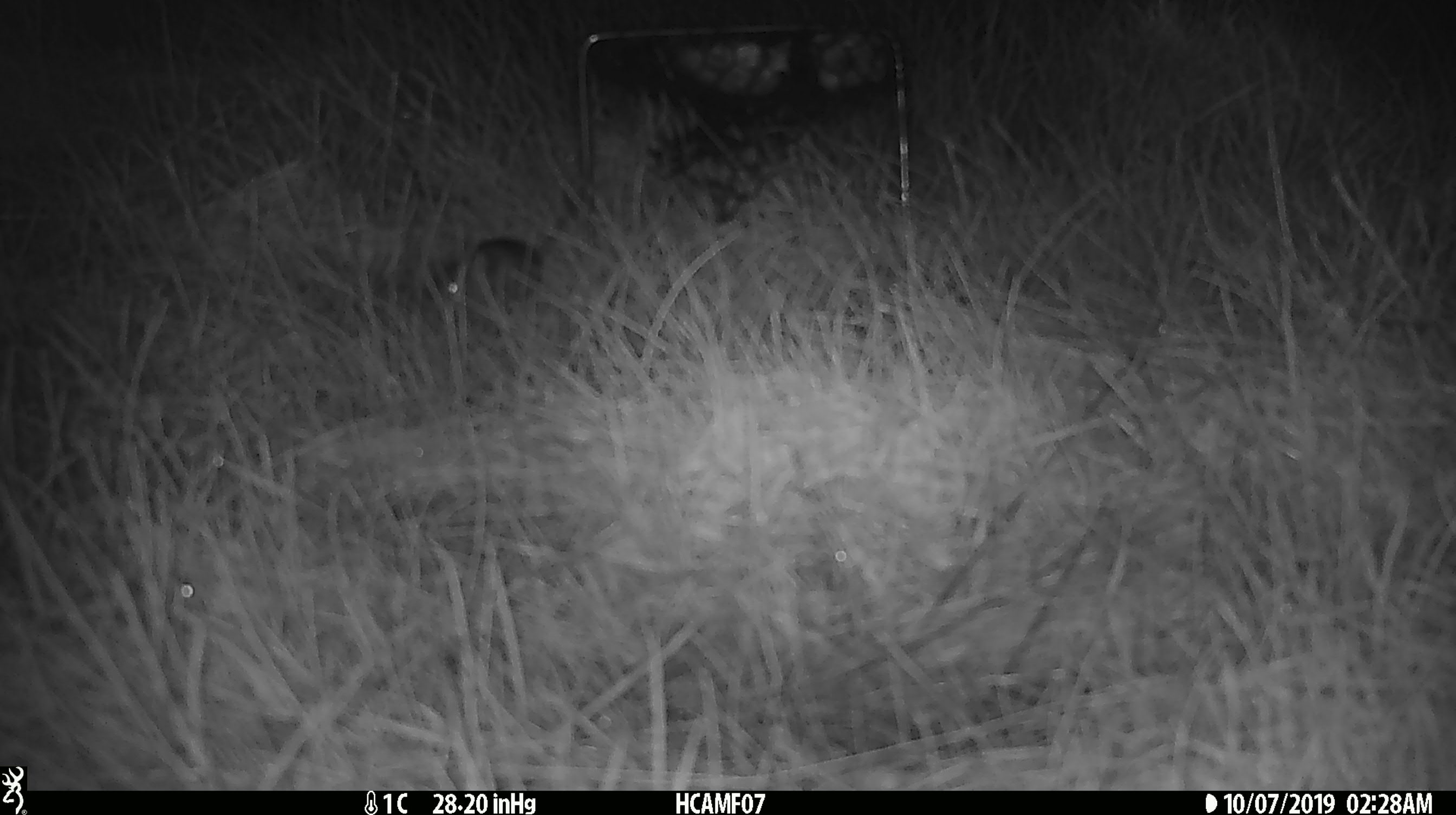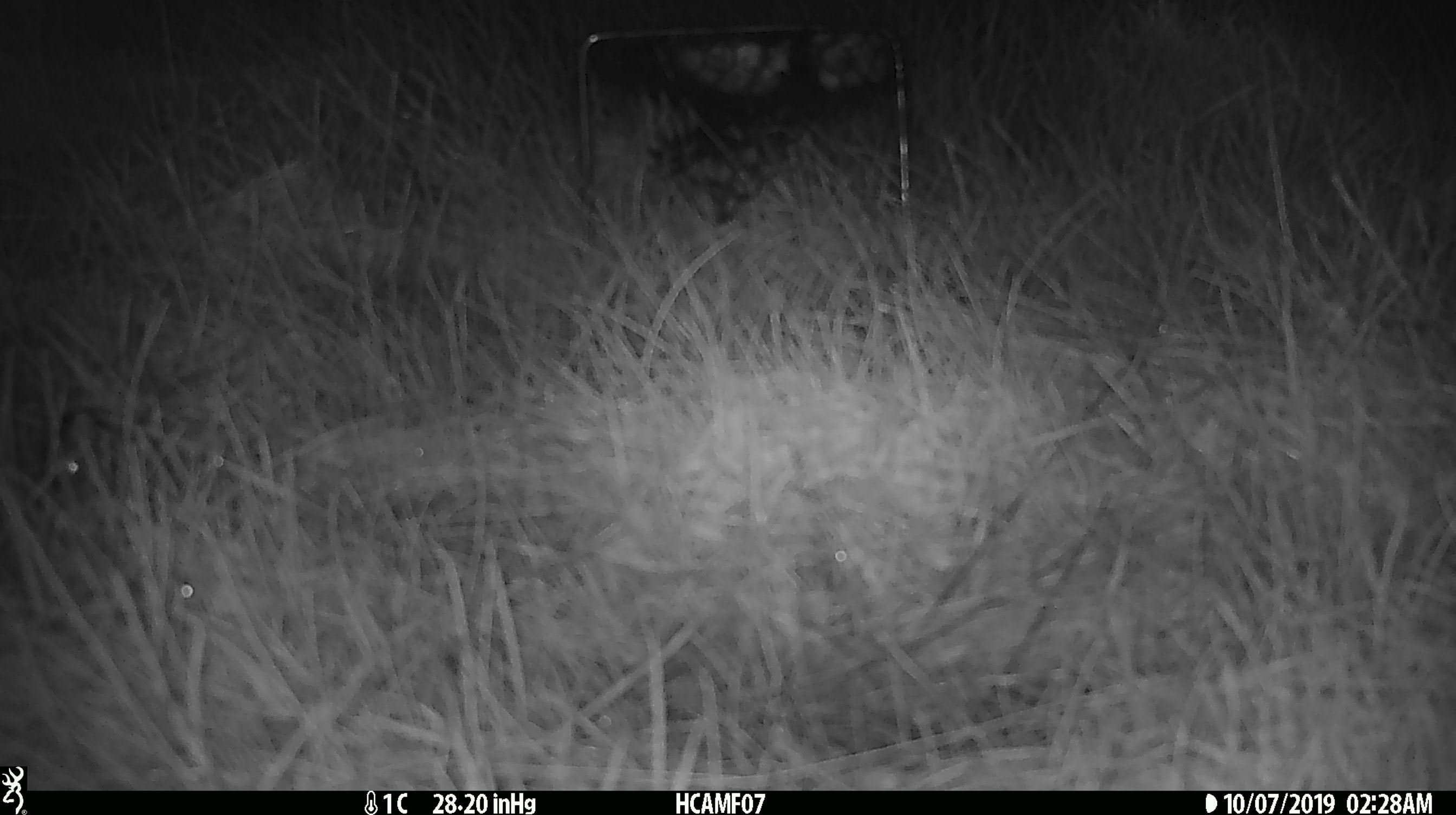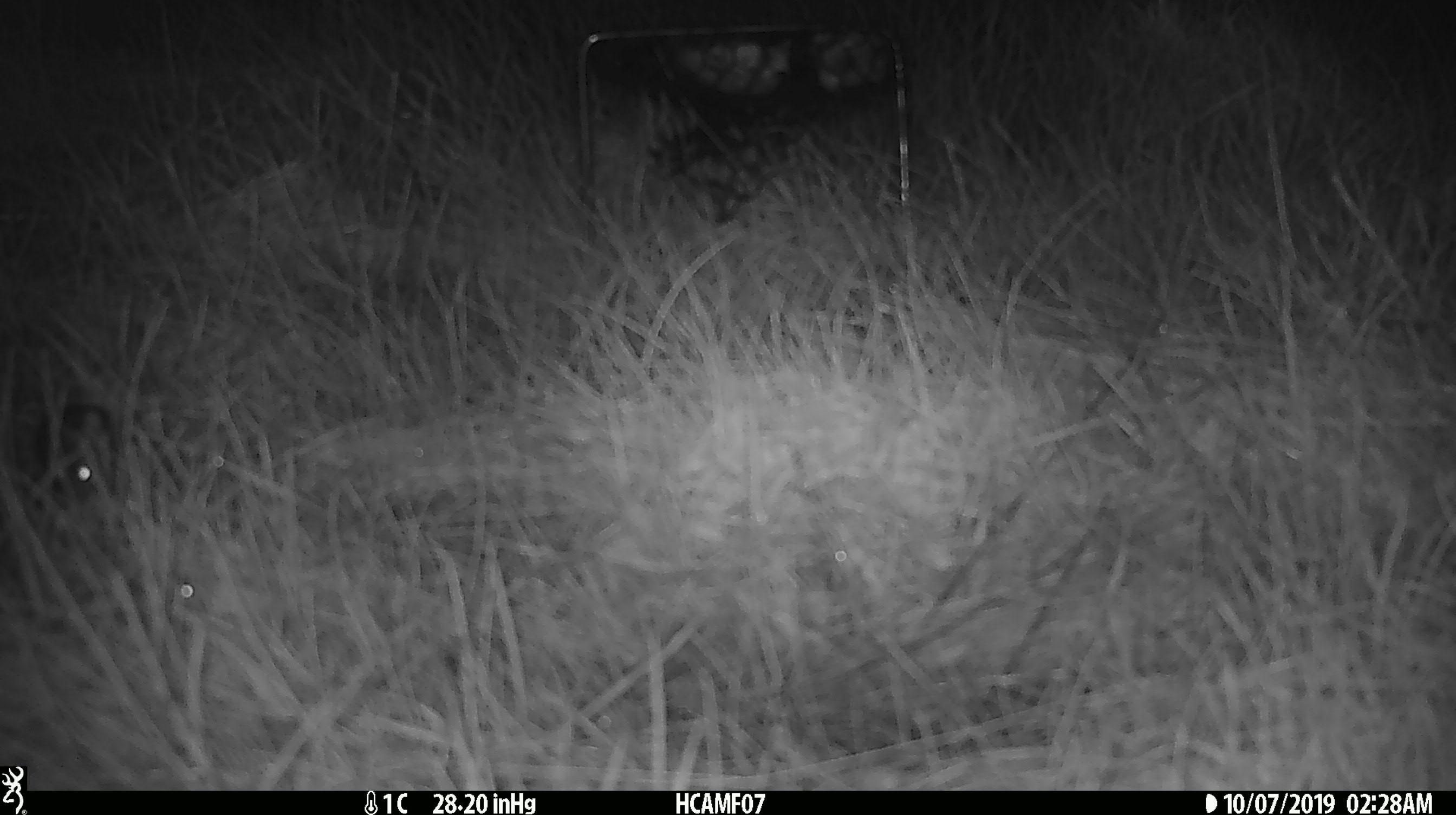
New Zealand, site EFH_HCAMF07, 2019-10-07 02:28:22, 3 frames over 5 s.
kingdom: Animalia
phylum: Chordata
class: Mammalia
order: Rodentia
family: Muridae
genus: Mus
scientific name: Mus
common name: mouse